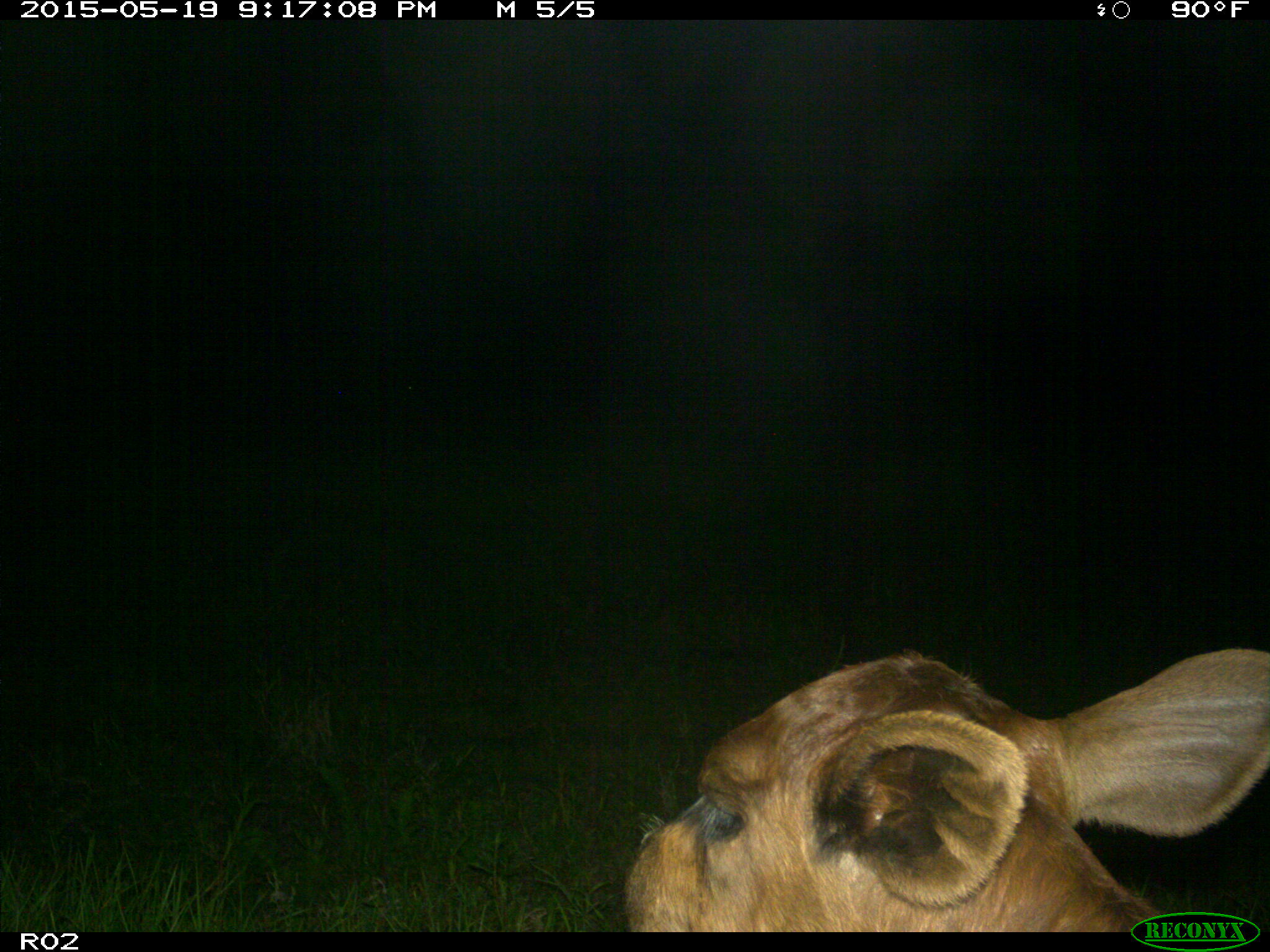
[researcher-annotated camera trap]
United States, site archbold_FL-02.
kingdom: Animalia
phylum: Chordata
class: Mammalia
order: Artiodactyla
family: Bovidae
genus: Bos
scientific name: Bos taurus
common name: domestic cow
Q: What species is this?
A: Bos taurus (domestic cow).